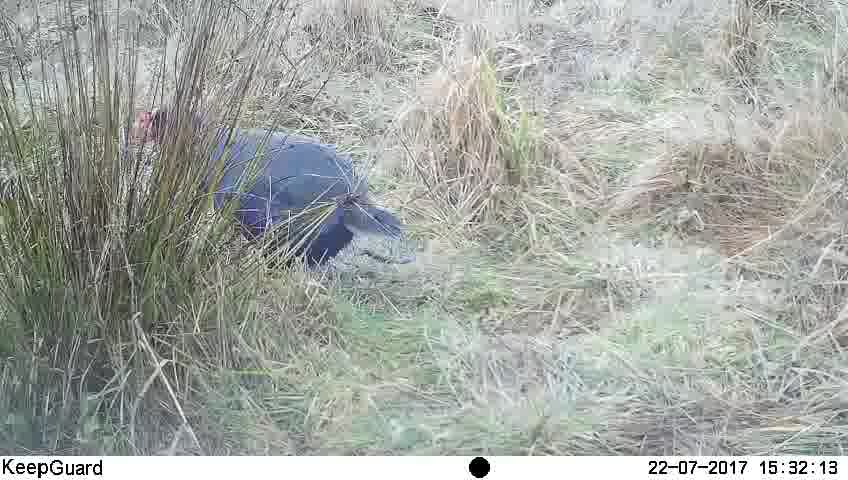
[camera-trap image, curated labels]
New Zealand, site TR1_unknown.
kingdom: Animalia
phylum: Chordata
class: Aves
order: Gruiformes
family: Rallidae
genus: Porphyrio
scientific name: Porphyrio mantelli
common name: takahe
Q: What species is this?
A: Takahe (Porphyrio mantelli).